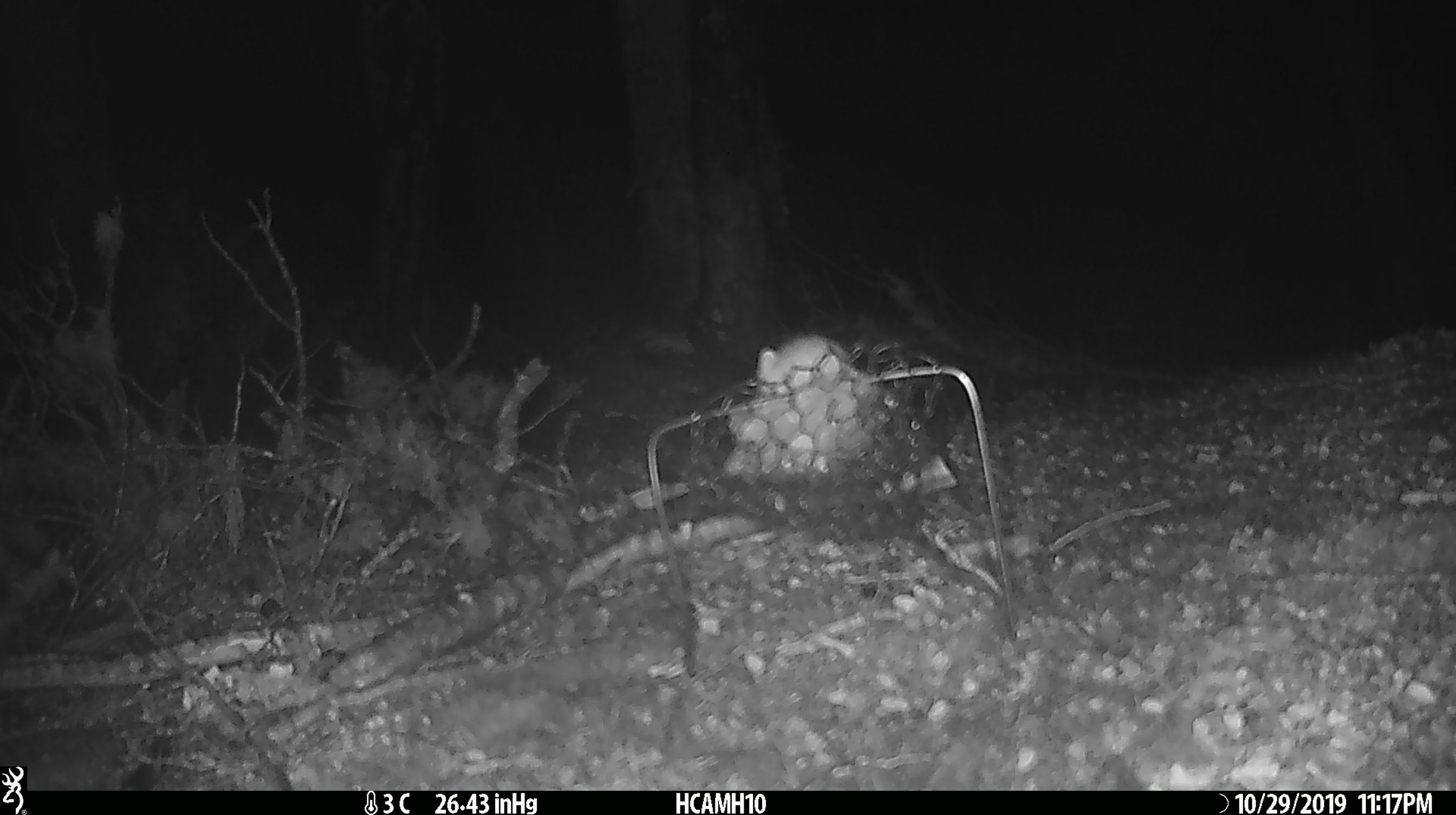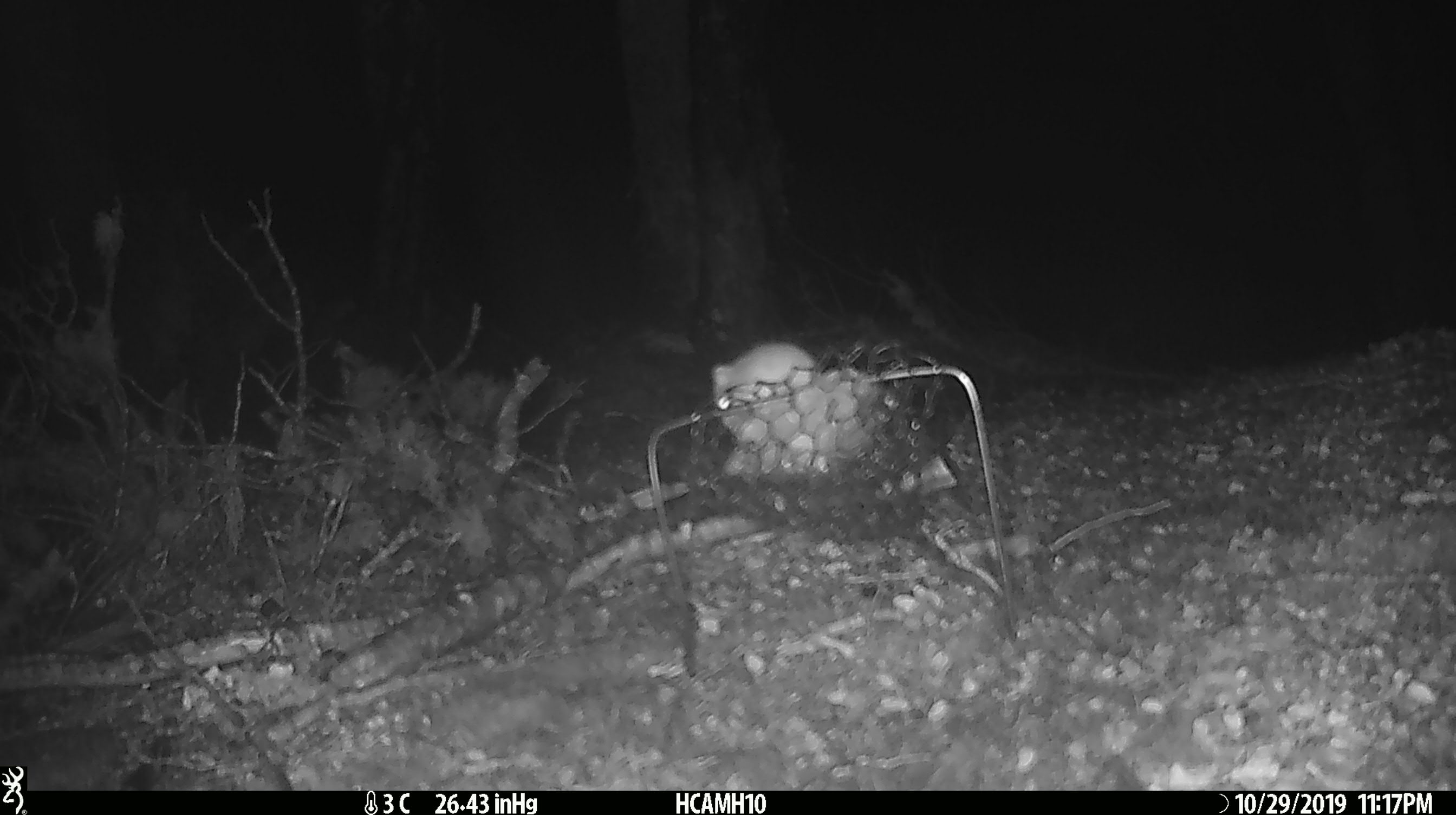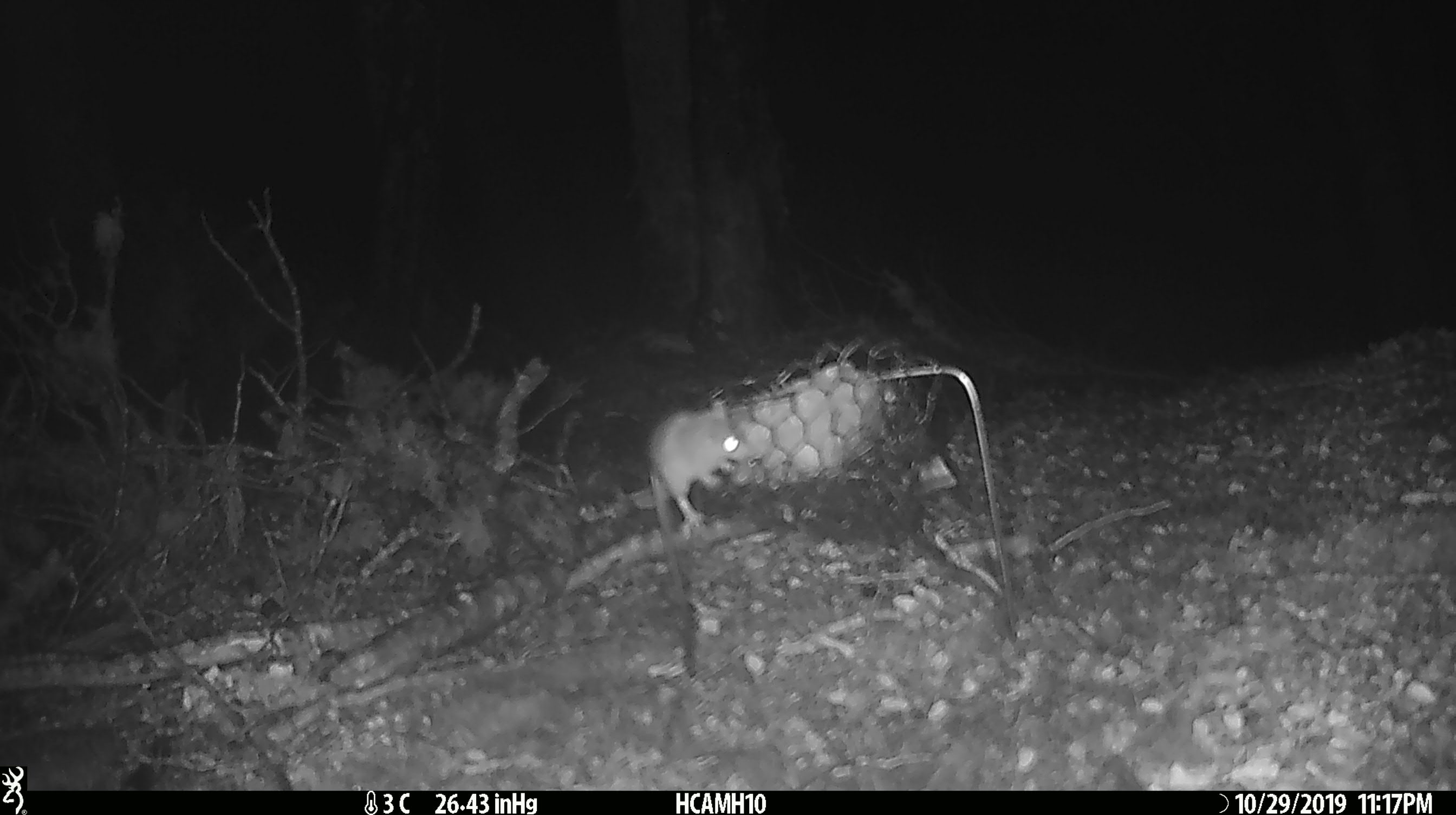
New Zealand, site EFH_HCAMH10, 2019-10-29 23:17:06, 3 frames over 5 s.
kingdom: Animalia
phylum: Chordata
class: Mammalia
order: Rodentia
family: Muridae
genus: Mus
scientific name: Mus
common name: mouse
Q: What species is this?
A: Mouse (Mus).